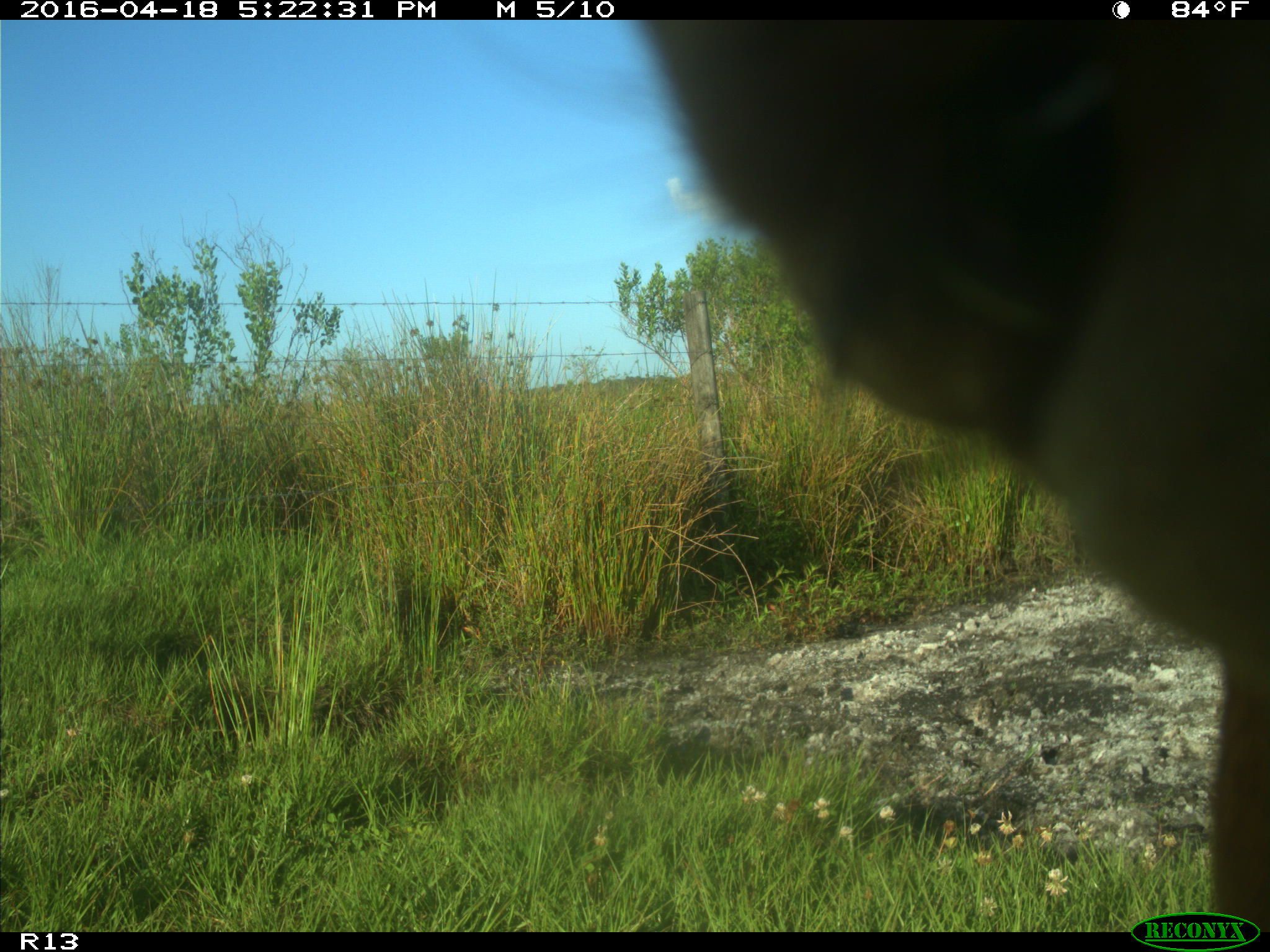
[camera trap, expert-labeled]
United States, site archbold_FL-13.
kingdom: Animalia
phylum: Chordata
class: Mammalia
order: Artiodactyla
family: Bovidae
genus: Bos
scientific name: Bos taurus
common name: domestic cow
Bos taurus (domestic cow).